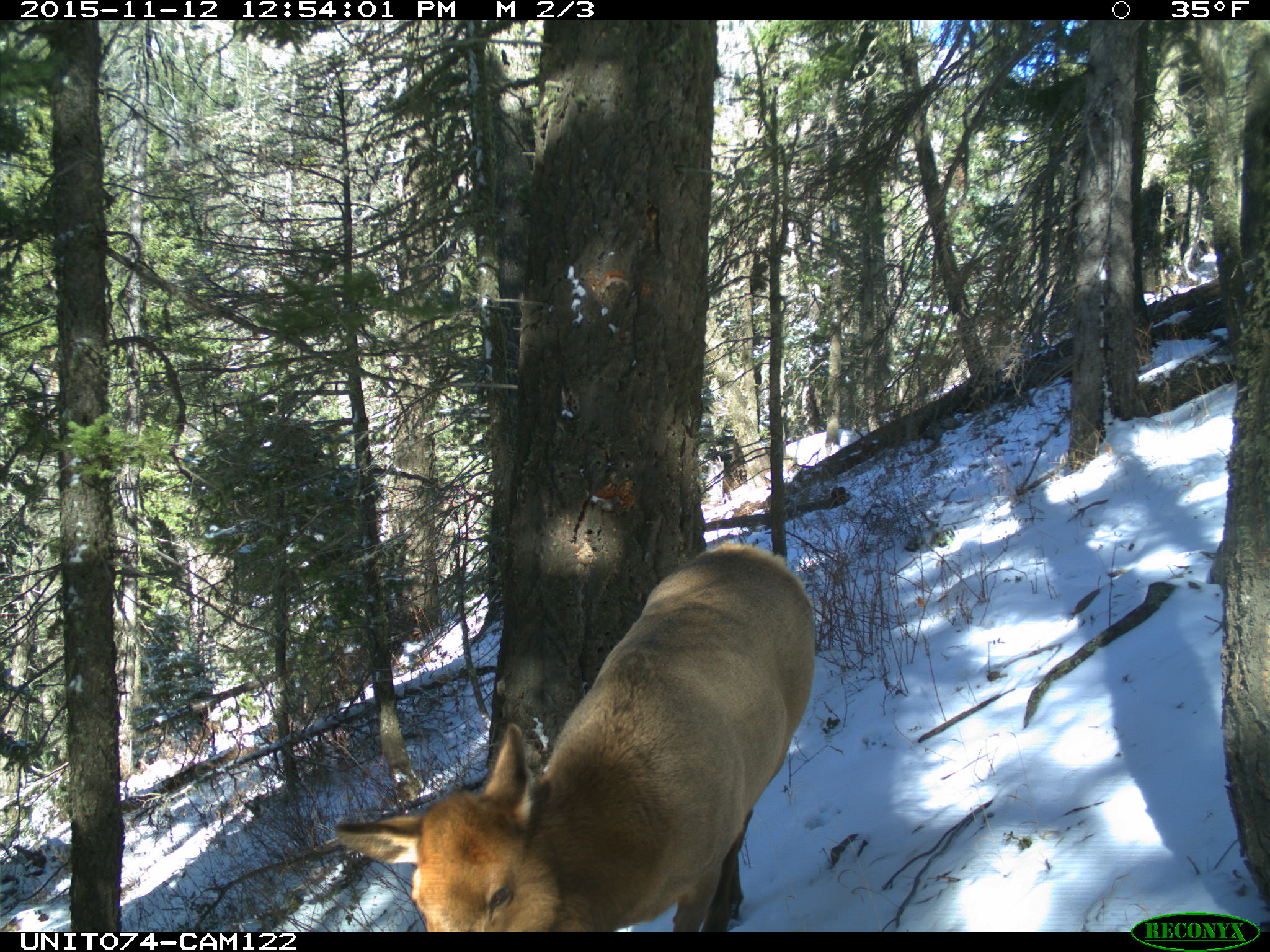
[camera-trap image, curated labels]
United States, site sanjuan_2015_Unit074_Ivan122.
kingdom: Animalia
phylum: Chordata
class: Mammalia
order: Artiodactyla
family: Cervidae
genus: Cervus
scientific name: Cervus elaphus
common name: red deer